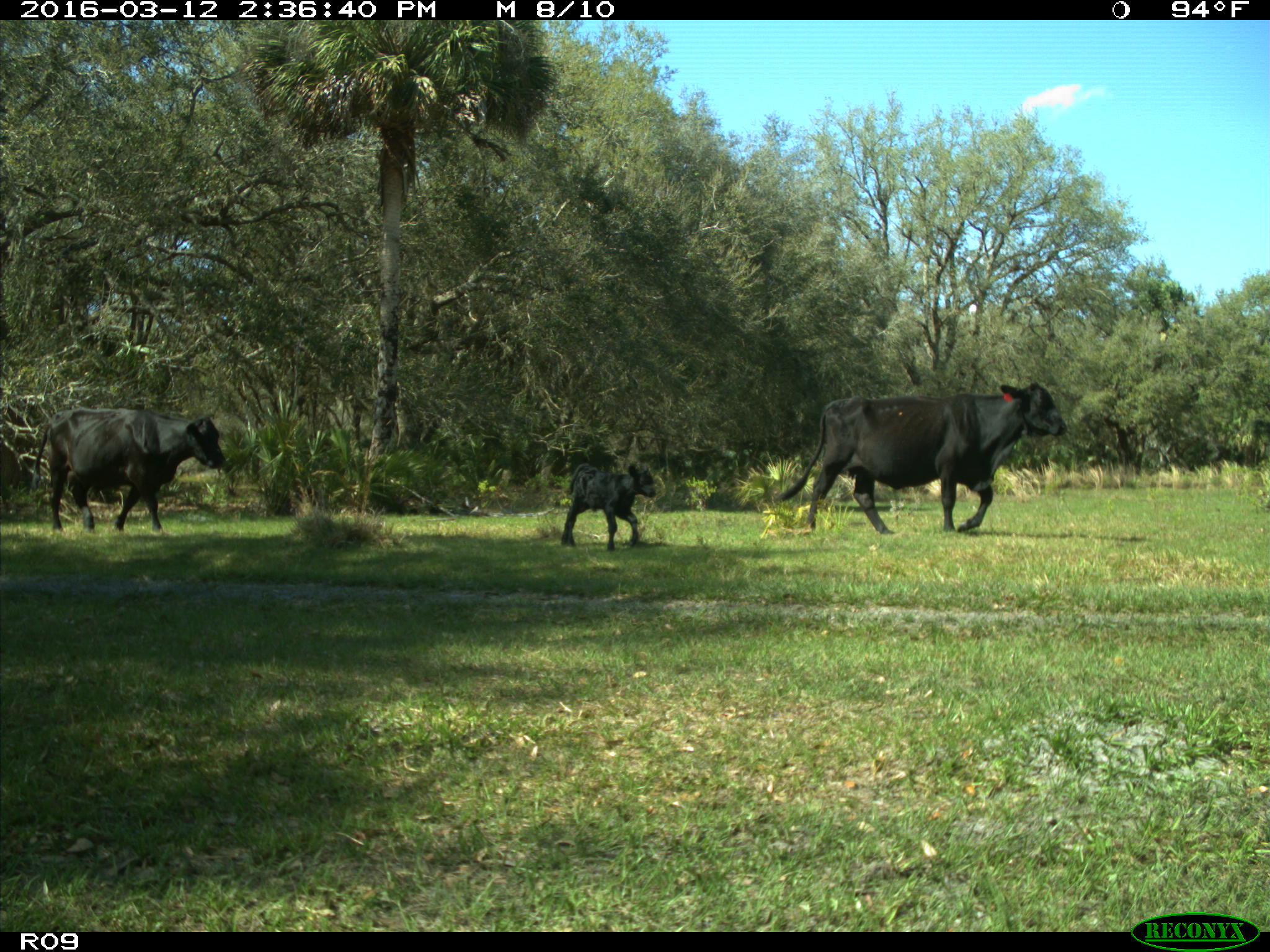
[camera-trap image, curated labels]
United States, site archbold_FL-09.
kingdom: Animalia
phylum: Chordata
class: Mammalia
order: Artiodactyla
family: Bovidae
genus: Bos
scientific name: Bos taurus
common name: domestic cow